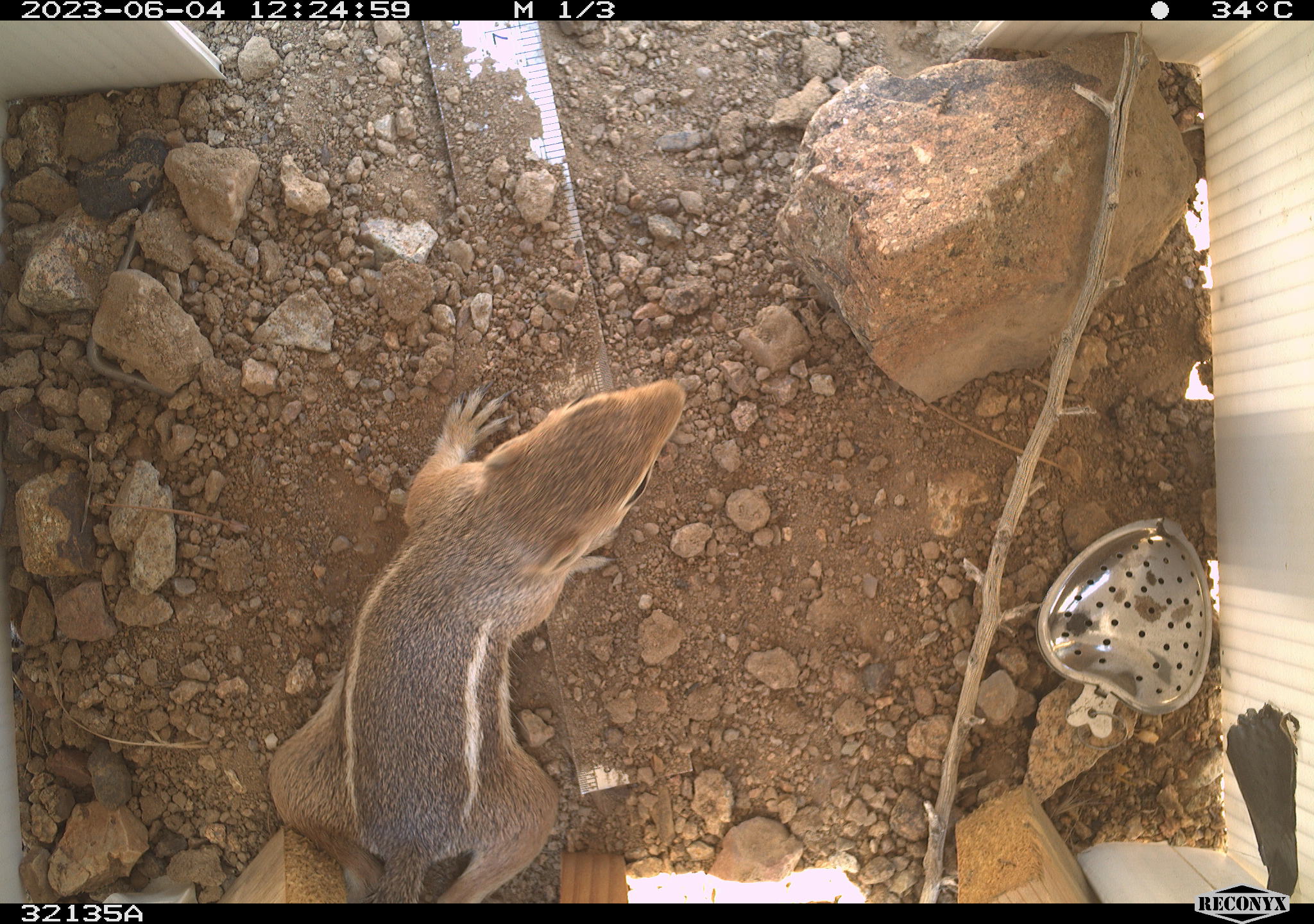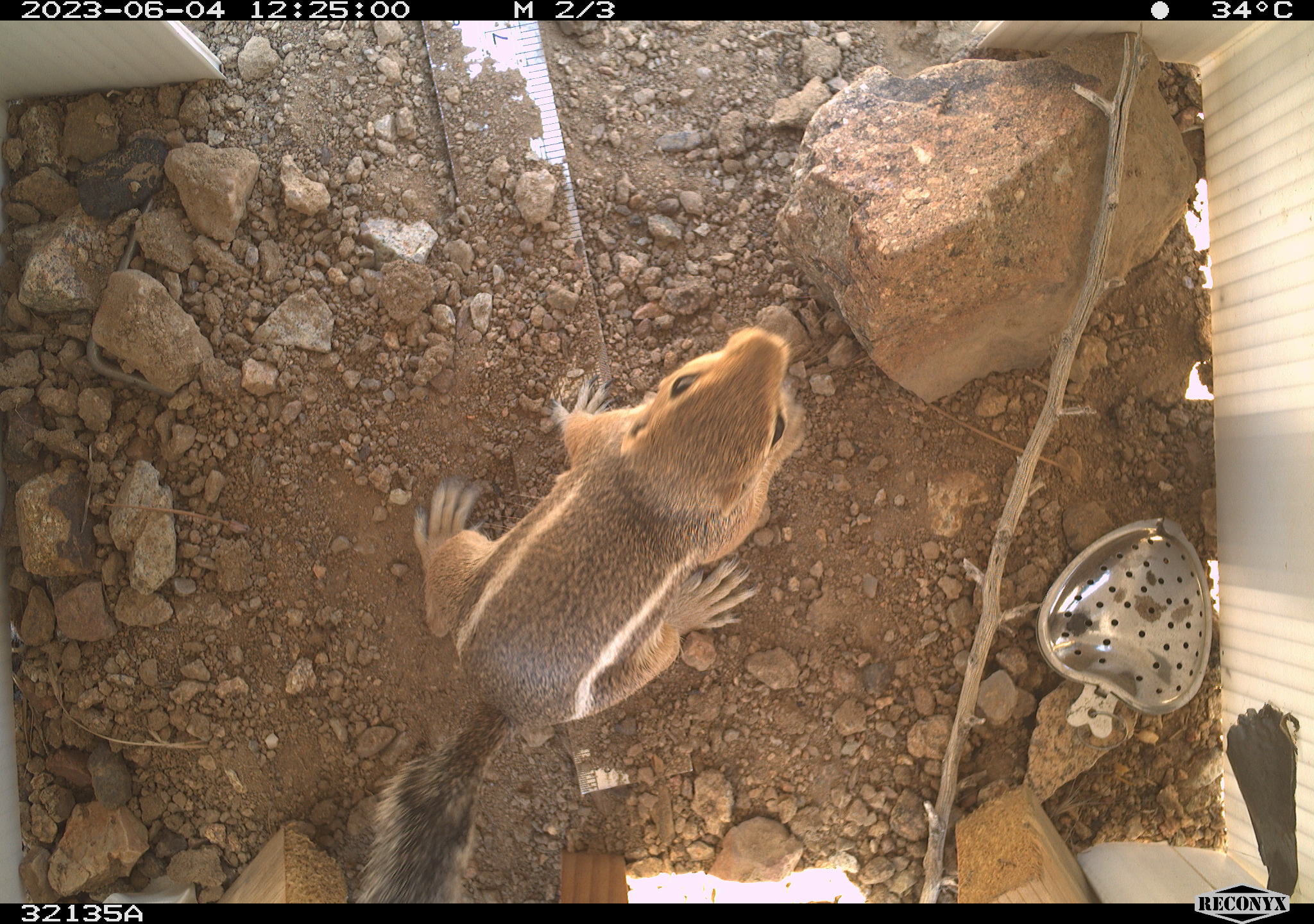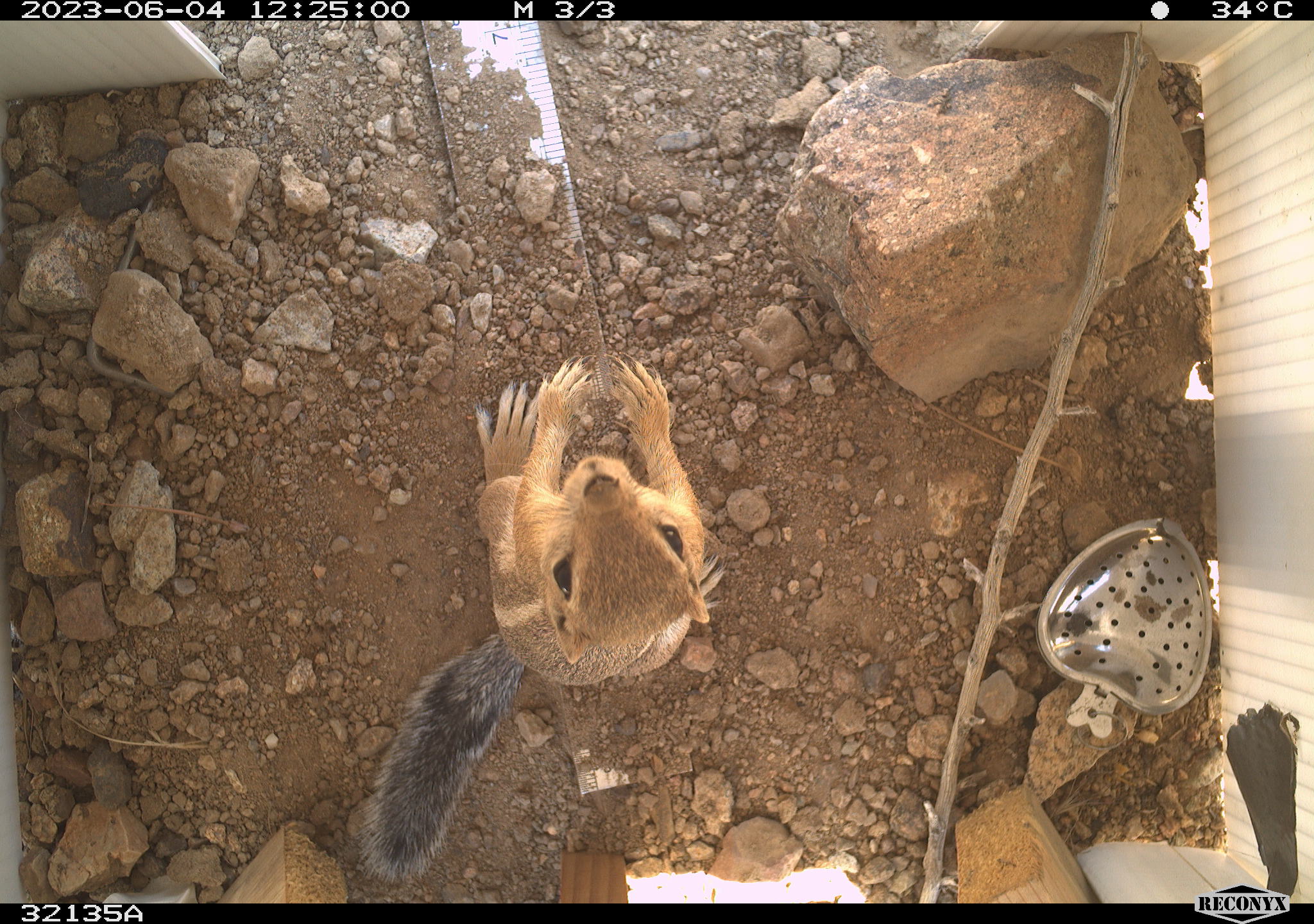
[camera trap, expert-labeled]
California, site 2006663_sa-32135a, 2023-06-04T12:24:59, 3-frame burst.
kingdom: Animalia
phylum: Chordata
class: Mammalia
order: Rodentia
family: Sciuridae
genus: Ammospermophilus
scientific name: Ammospermophilus leucurus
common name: white-tailed antelope squirrel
White-tailed antelope squirrel (Ammospermophilus leucurus).